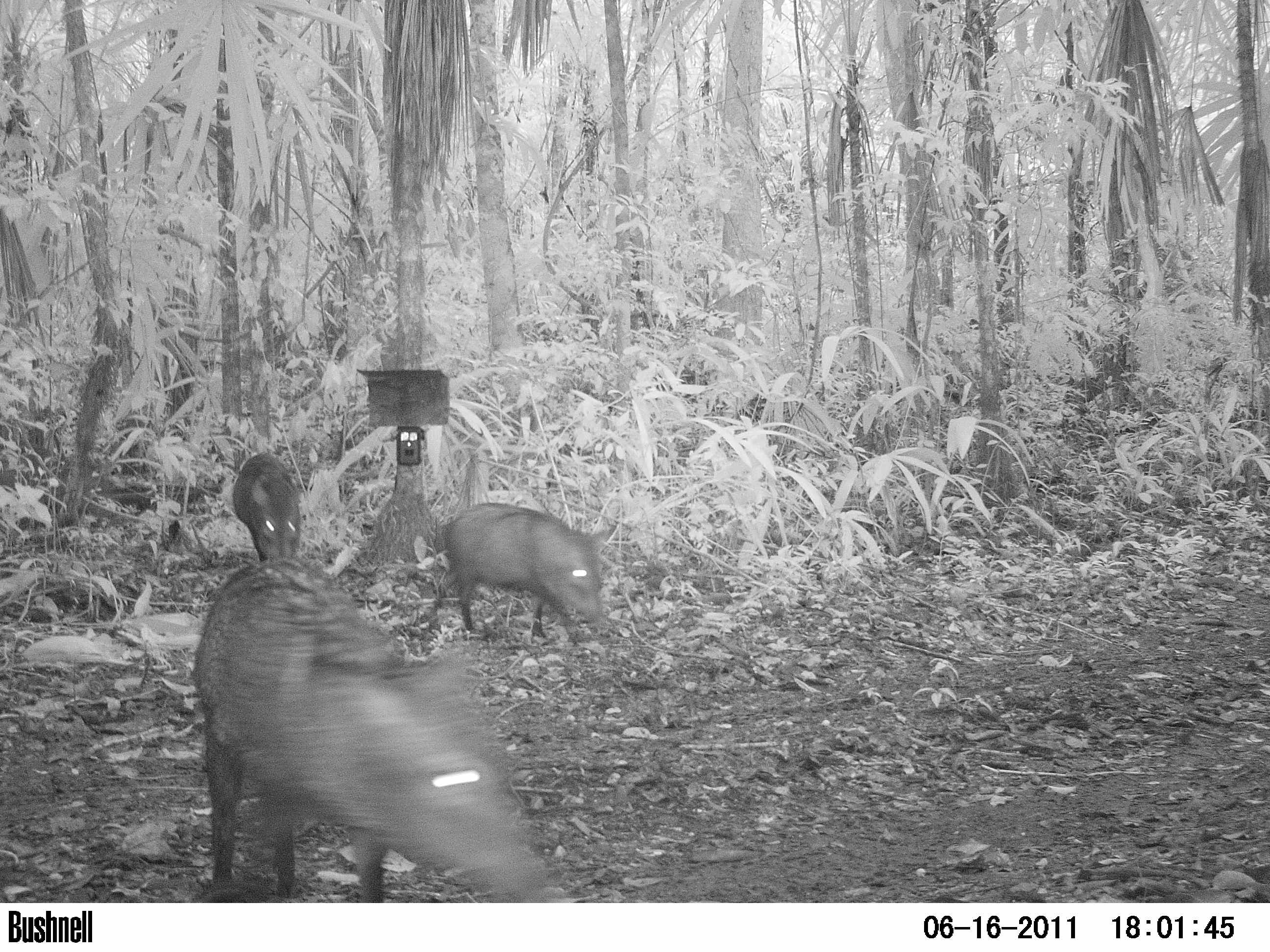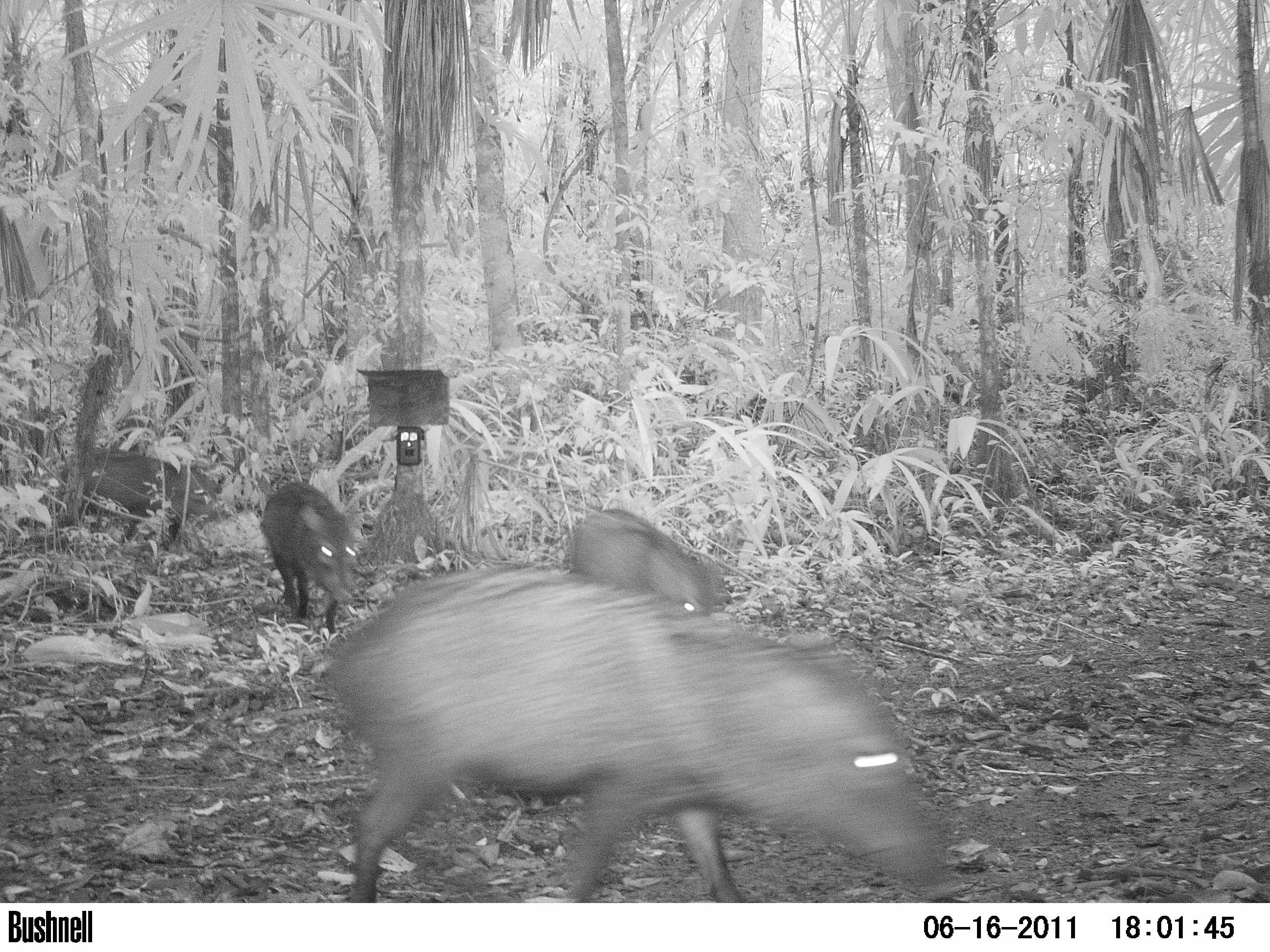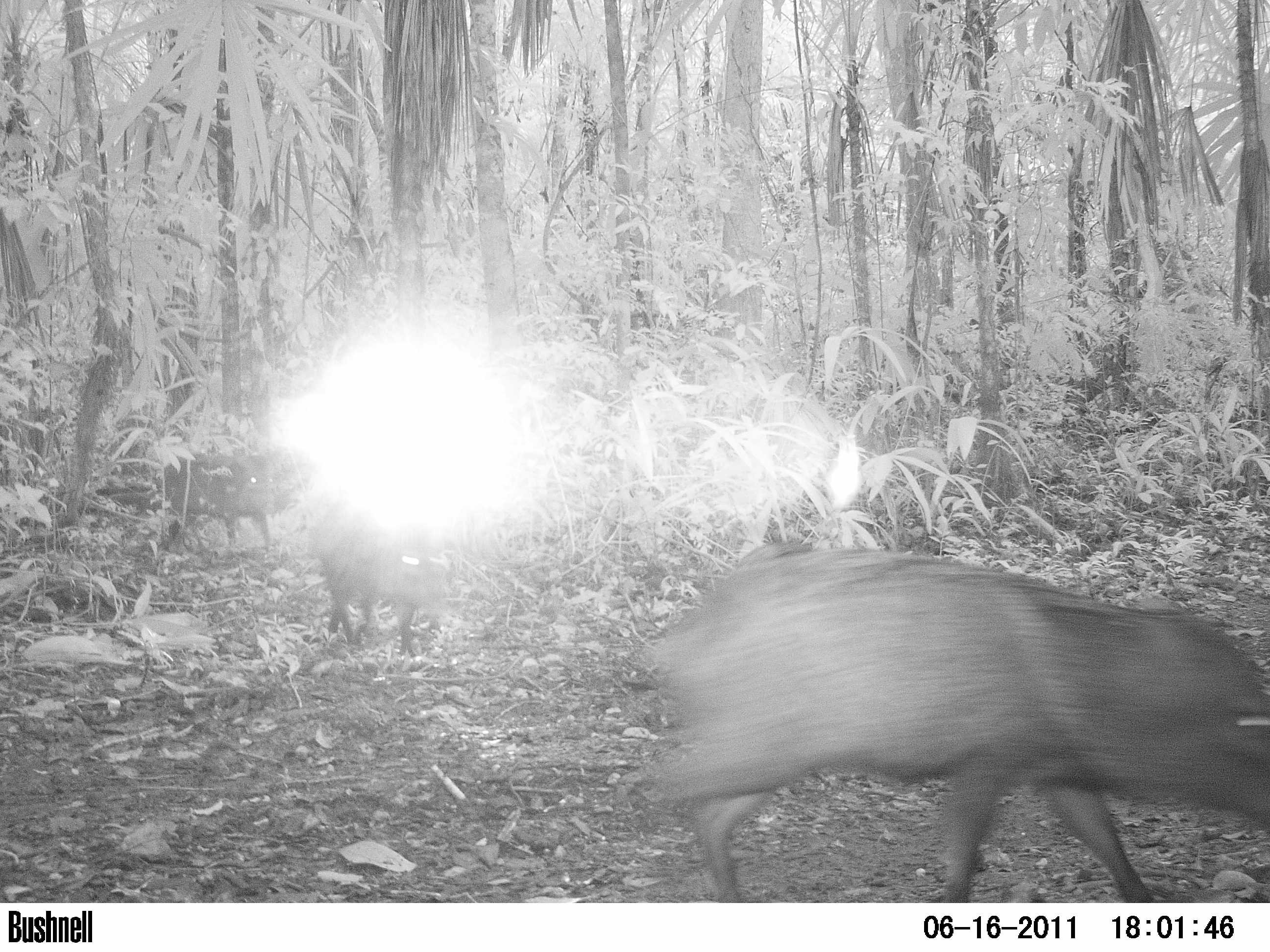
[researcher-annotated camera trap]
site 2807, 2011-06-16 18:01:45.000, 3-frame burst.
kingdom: Animalia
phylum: Chordata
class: Mammalia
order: Artiodactyla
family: Tayassuidae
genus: Pecari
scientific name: Pecari tajacu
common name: collared peccary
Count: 6.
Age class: adult.